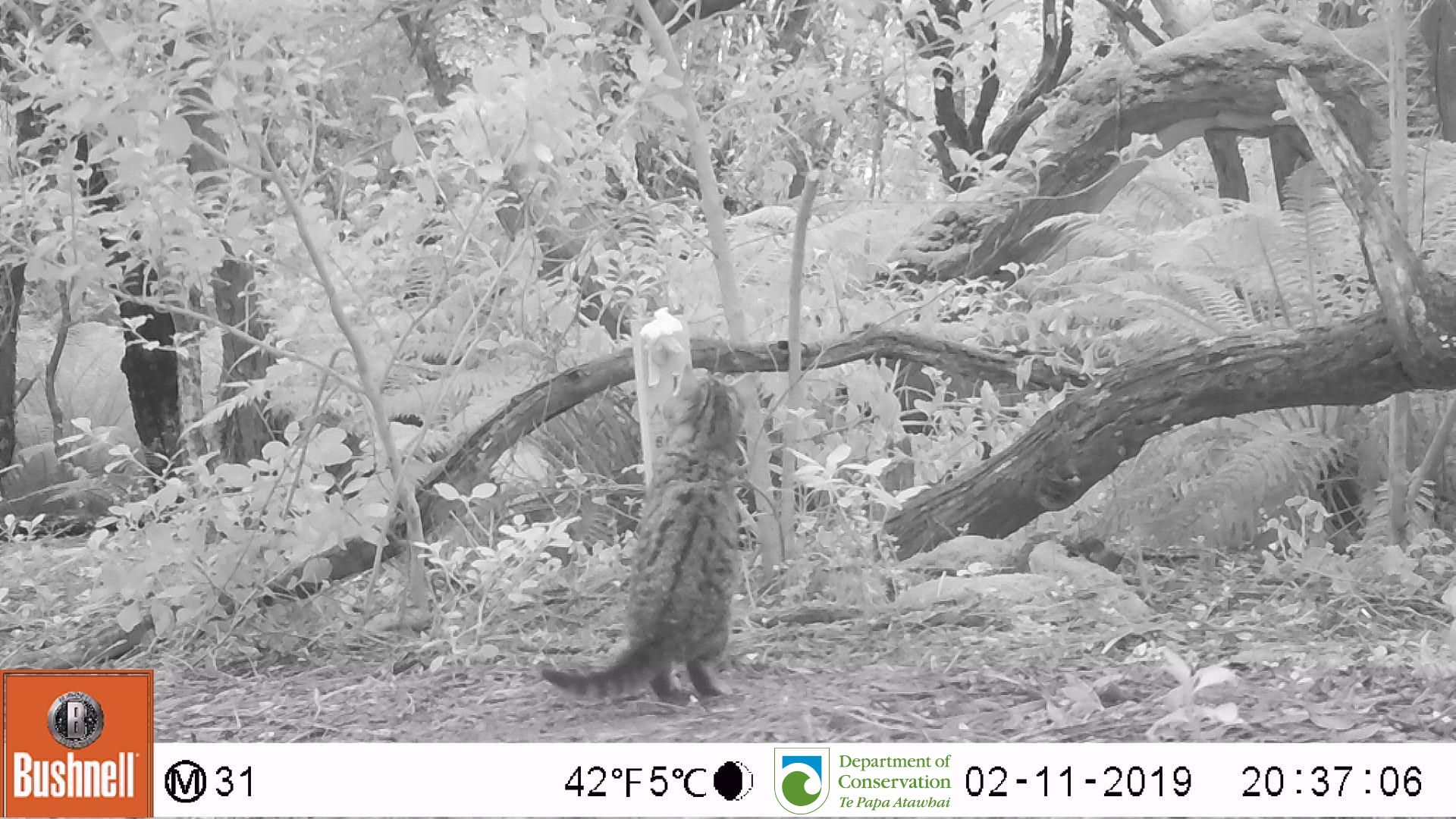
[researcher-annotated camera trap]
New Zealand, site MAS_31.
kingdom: Animalia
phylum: Chordata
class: Mammalia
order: Carnivora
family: Felidae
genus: Felis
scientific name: Felis catus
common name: domestic cat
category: cat